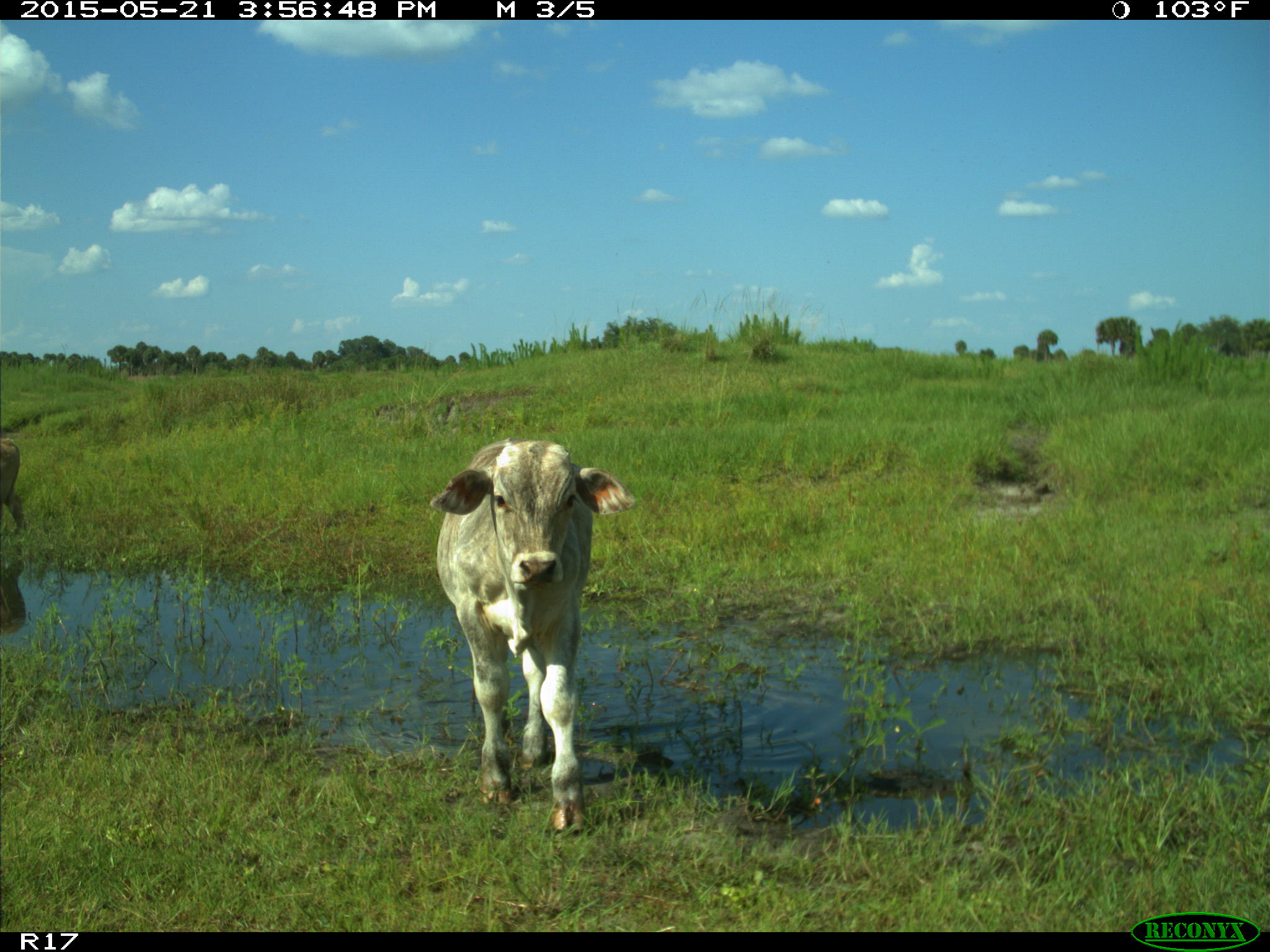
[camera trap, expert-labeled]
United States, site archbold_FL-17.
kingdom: Animalia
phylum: Chordata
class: Mammalia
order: Artiodactyla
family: Bovidae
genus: Bos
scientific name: Bos taurus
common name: domestic cow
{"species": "Bos taurus (domestic cow)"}